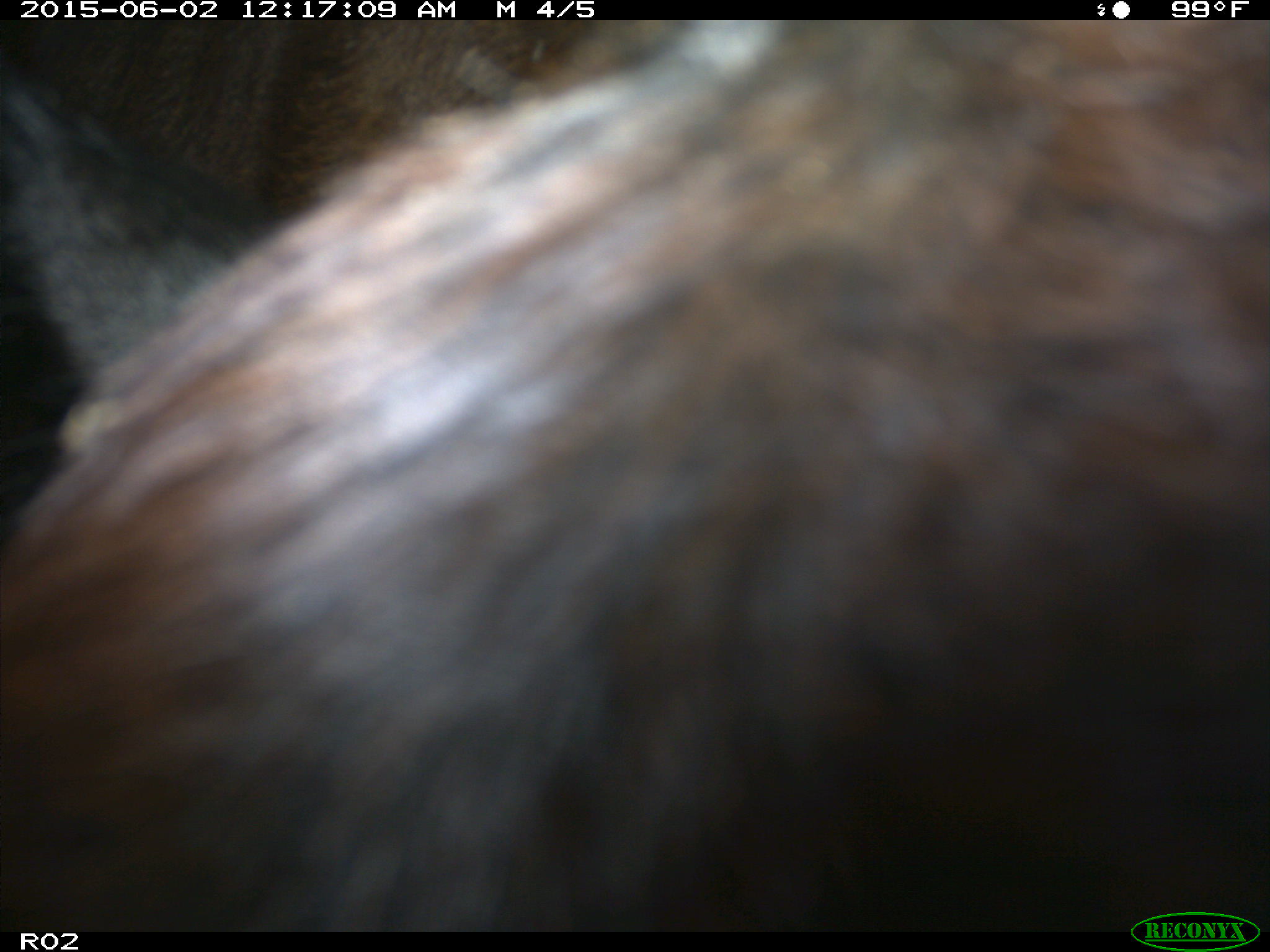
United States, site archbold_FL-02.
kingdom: Animalia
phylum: Chordata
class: Mammalia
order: Artiodactyla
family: Bovidae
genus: Bos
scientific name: Bos taurus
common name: domestic cow